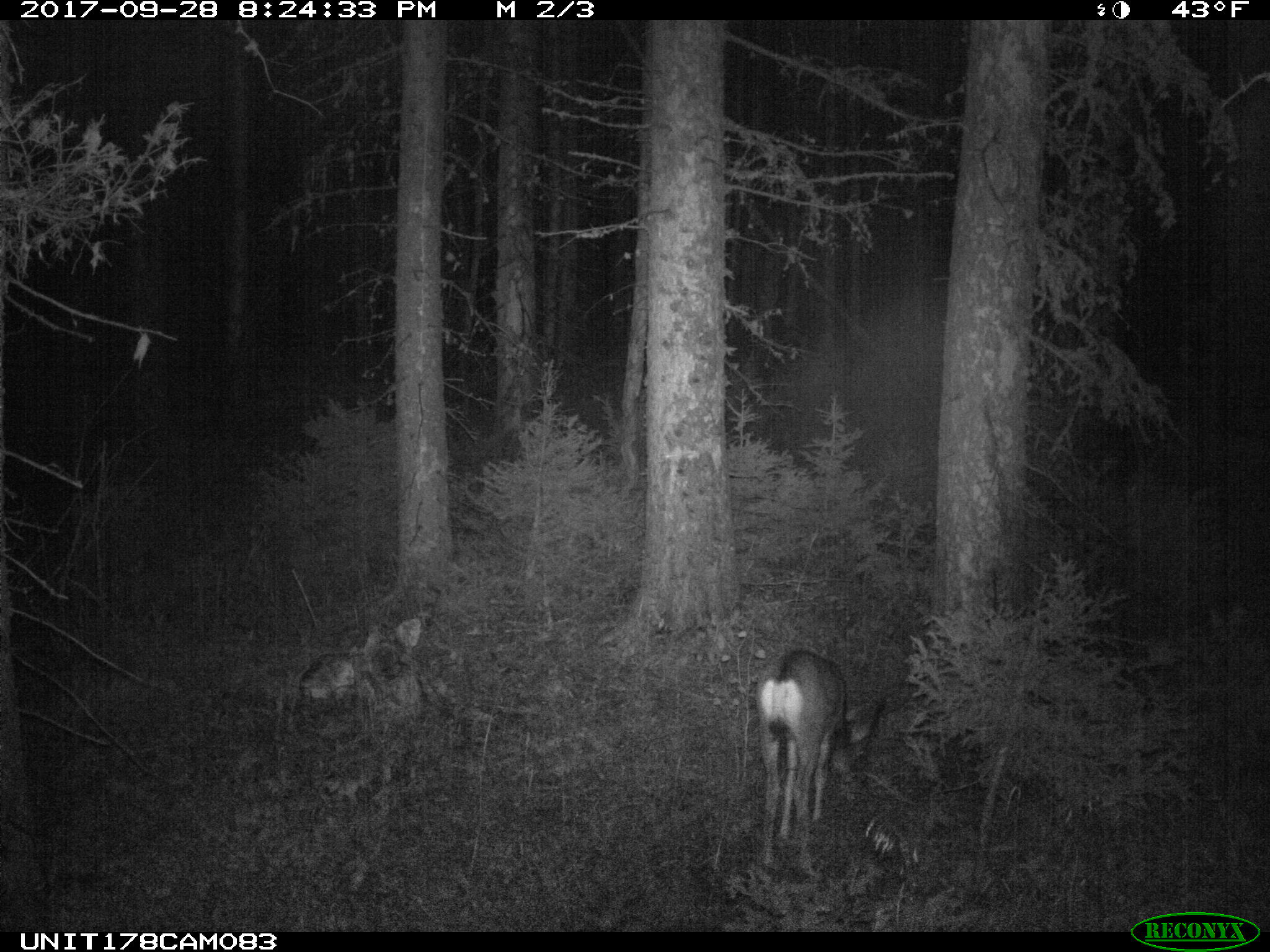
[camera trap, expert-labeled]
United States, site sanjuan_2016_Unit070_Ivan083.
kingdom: Animalia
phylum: Chordata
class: Mammalia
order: Artiodactyla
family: Cervidae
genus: Odocoileus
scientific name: Odocoileus hemionus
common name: mule deer